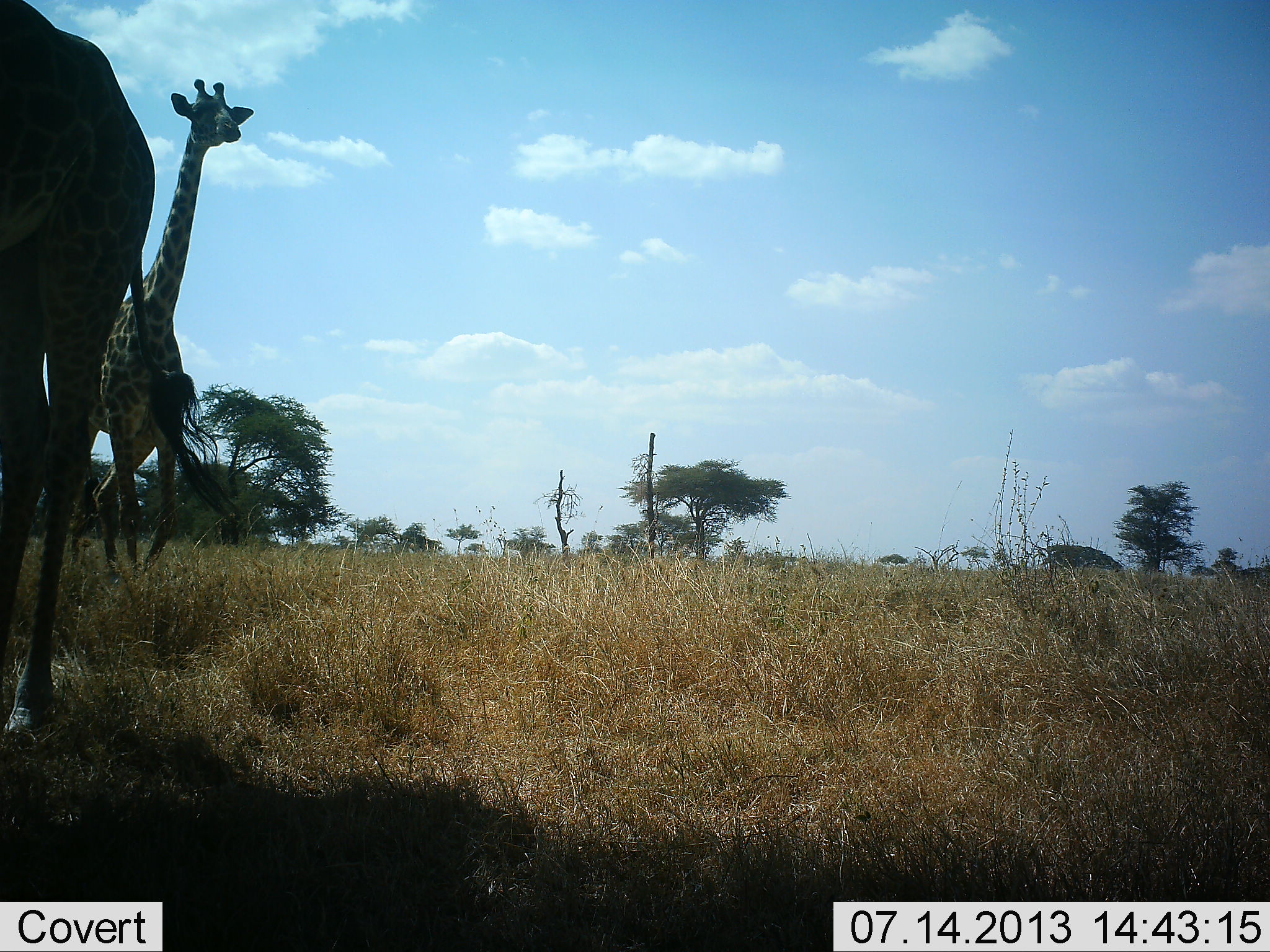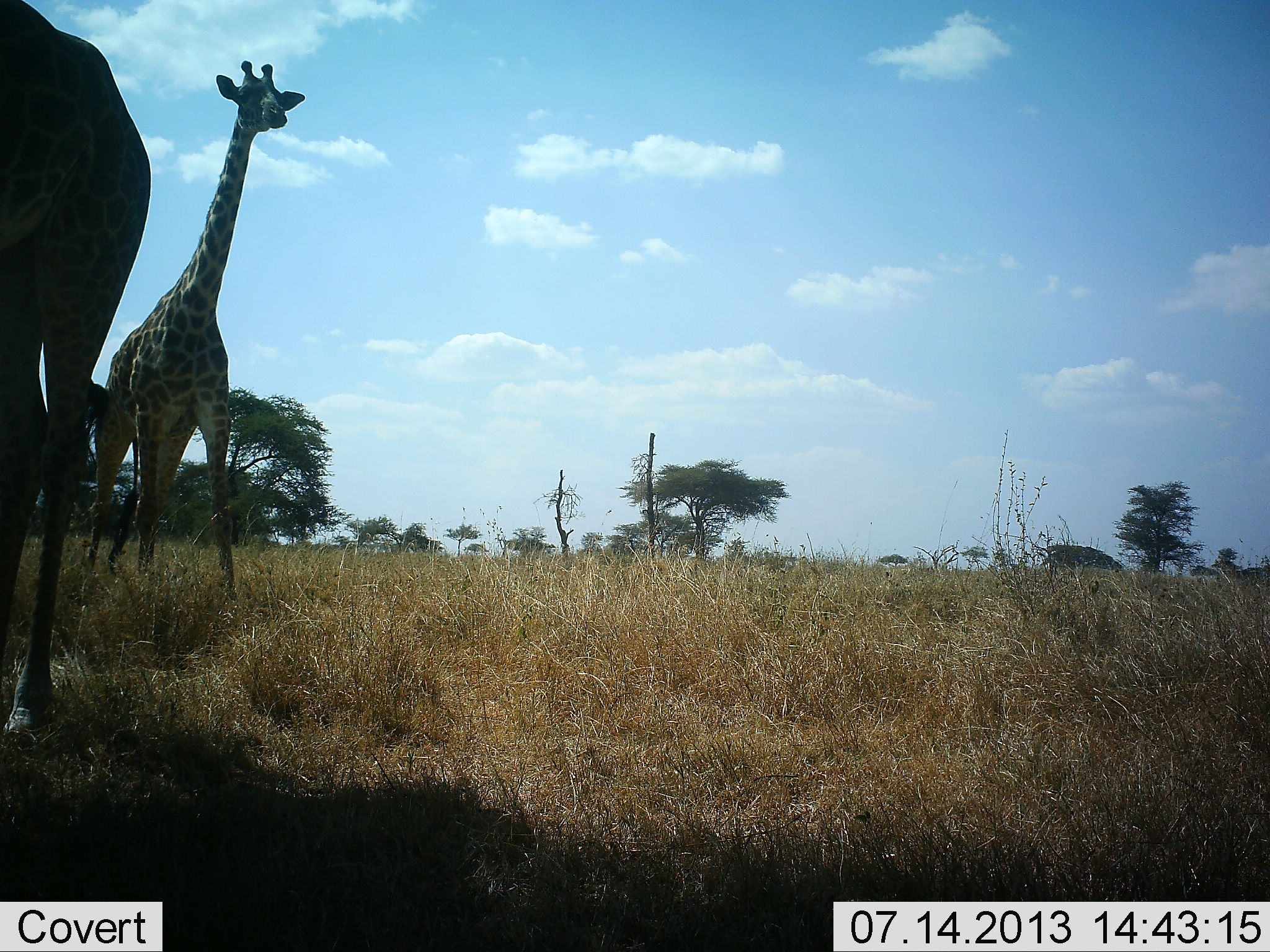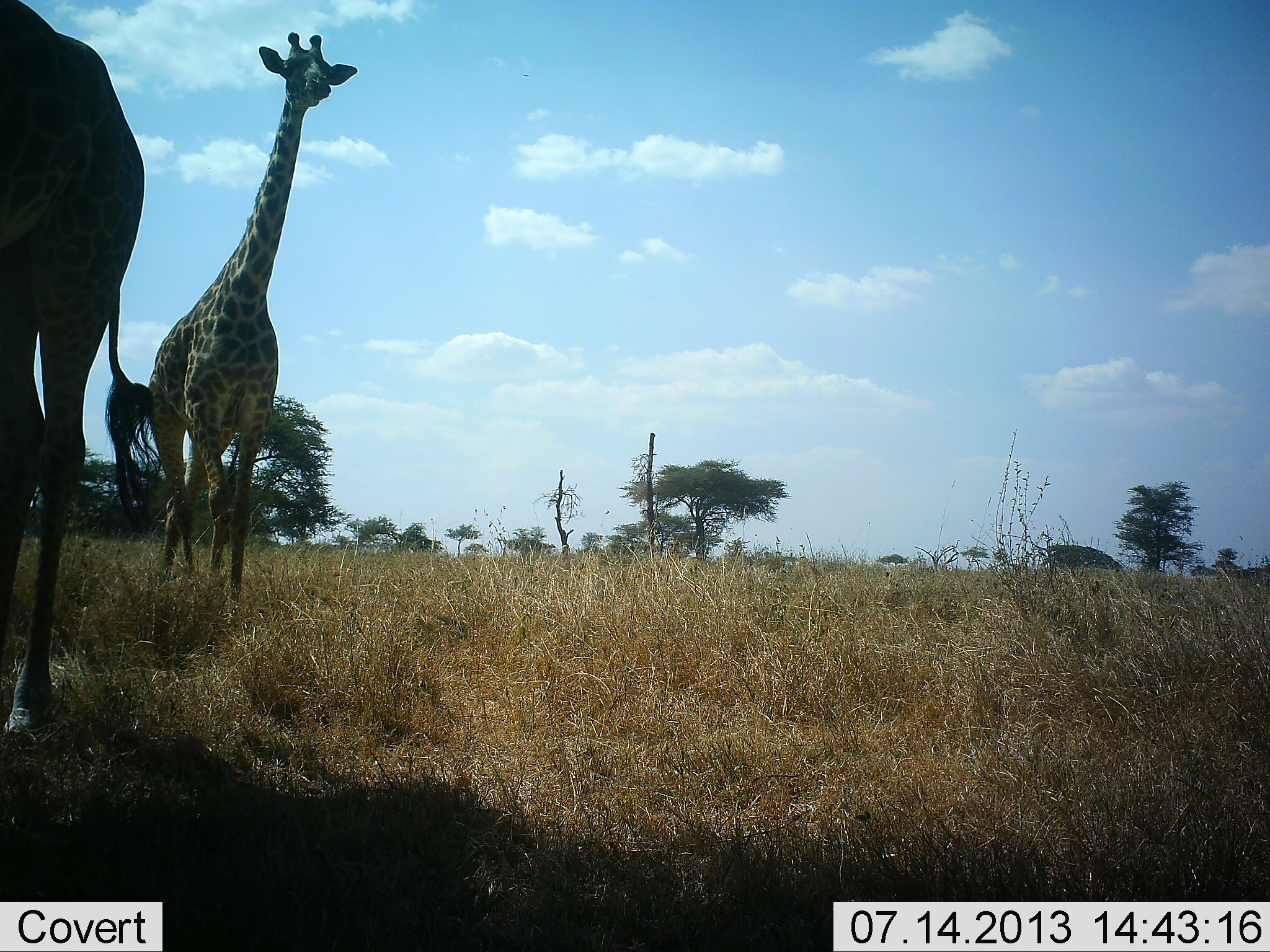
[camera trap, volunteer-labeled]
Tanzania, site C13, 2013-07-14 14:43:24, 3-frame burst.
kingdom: Animalia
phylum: Chordata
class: Mammalia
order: Artiodactyla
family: Giraffidae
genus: Giraffa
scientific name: Giraffa camelopardalis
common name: giraffe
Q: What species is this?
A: Giraffe (Giraffa camelopardalis).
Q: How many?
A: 2.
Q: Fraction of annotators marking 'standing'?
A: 90%.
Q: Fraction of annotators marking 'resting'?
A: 0%.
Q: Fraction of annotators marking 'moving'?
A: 80%.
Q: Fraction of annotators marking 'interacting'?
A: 0%.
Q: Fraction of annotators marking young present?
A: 0%.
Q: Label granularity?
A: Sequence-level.